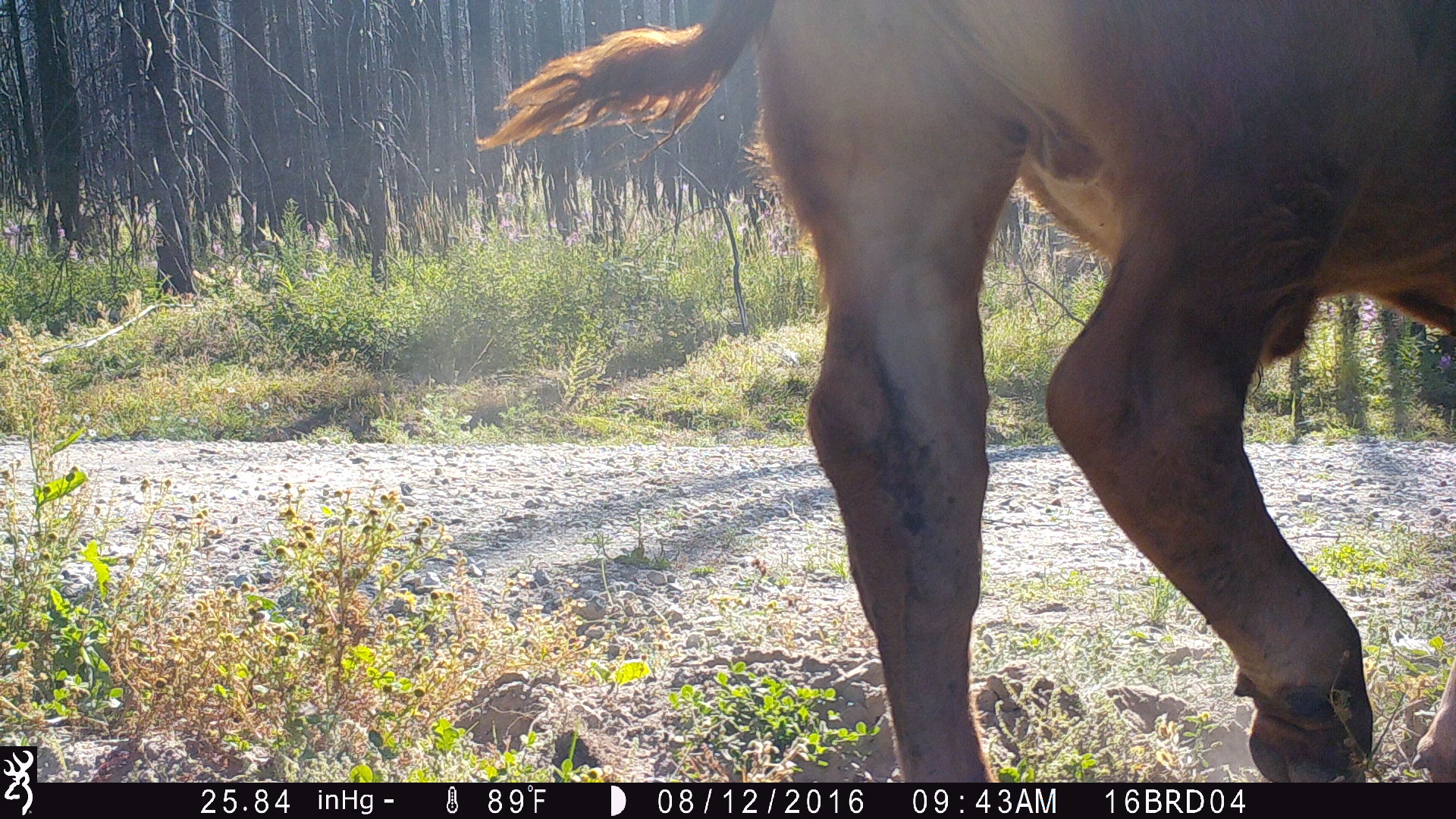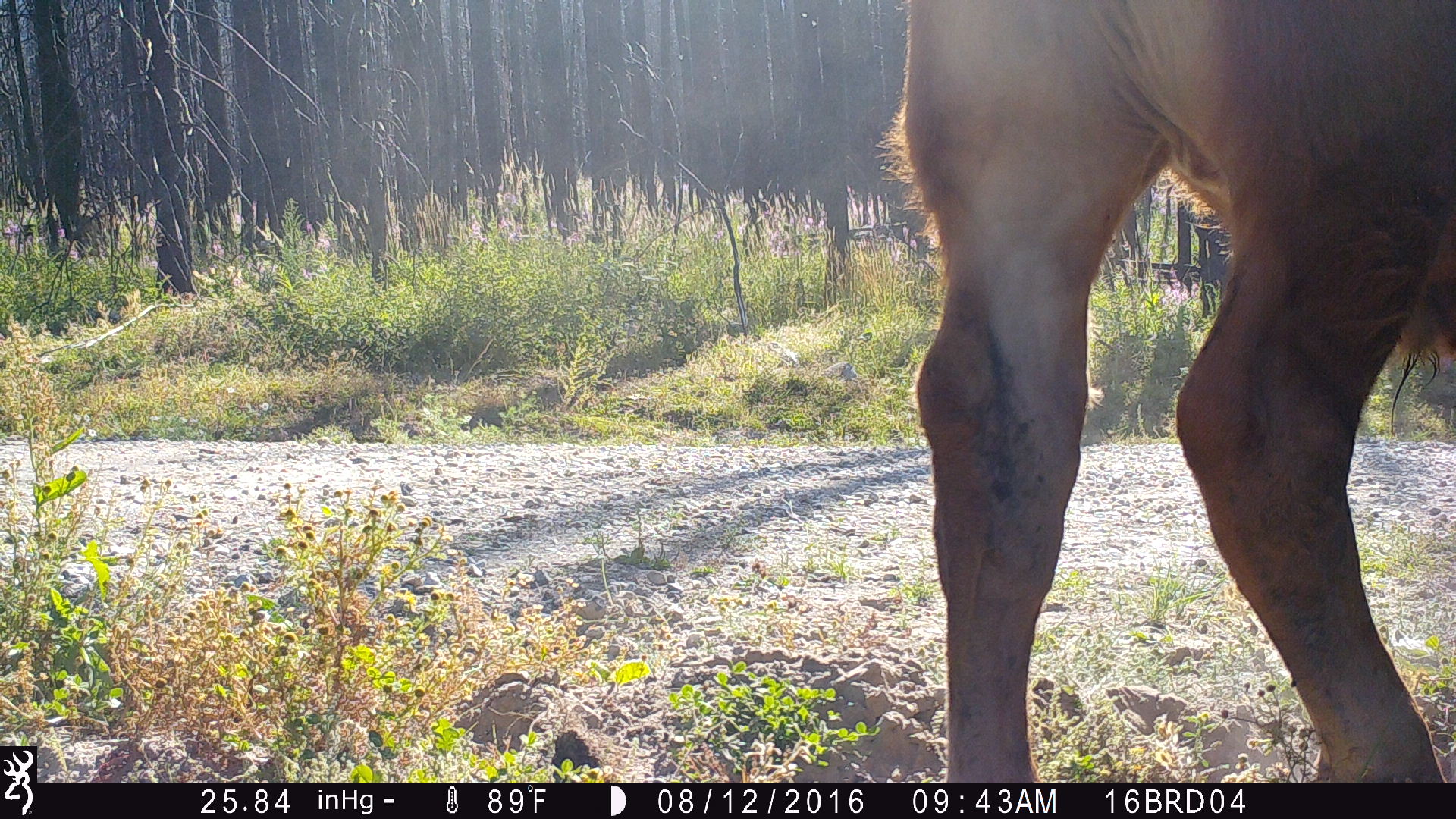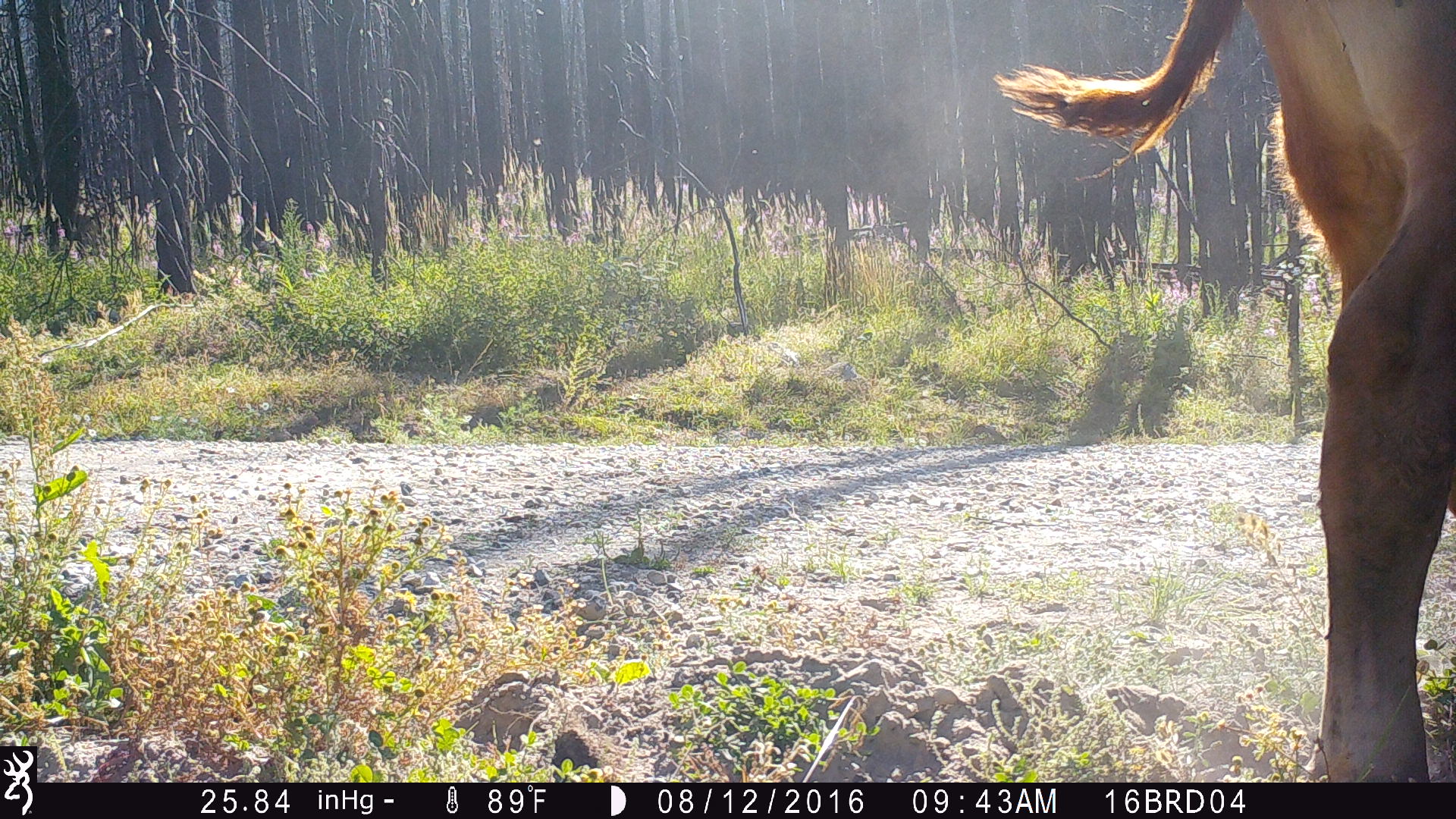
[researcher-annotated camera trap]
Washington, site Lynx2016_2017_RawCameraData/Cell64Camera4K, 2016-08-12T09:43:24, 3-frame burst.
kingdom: Animalia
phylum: Chordata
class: Mammalia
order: Artiodactyla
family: Bovidae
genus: Bos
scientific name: Bos taurus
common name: domestic cattle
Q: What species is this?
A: Domestic cattle (Bos taurus).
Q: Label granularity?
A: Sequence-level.